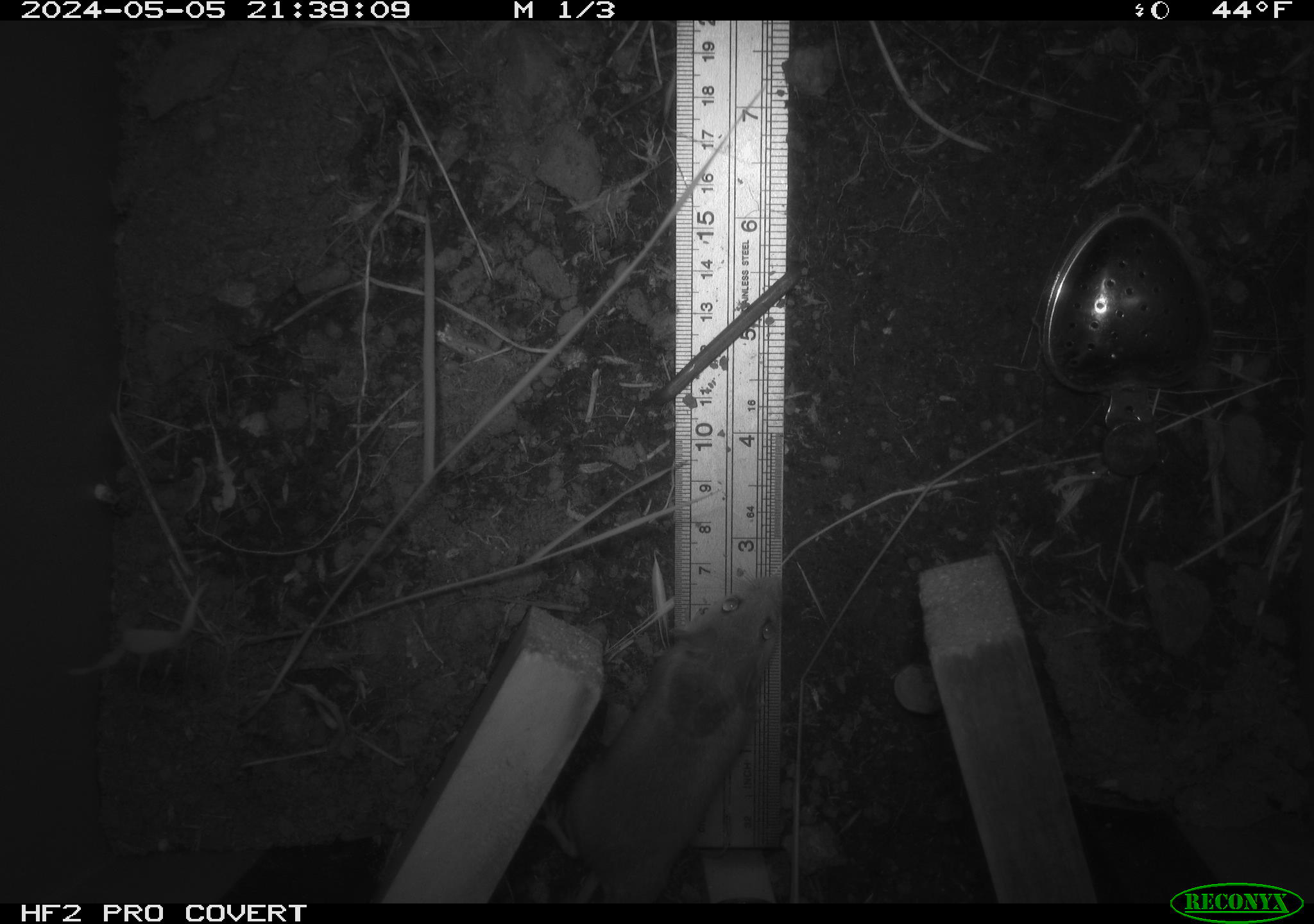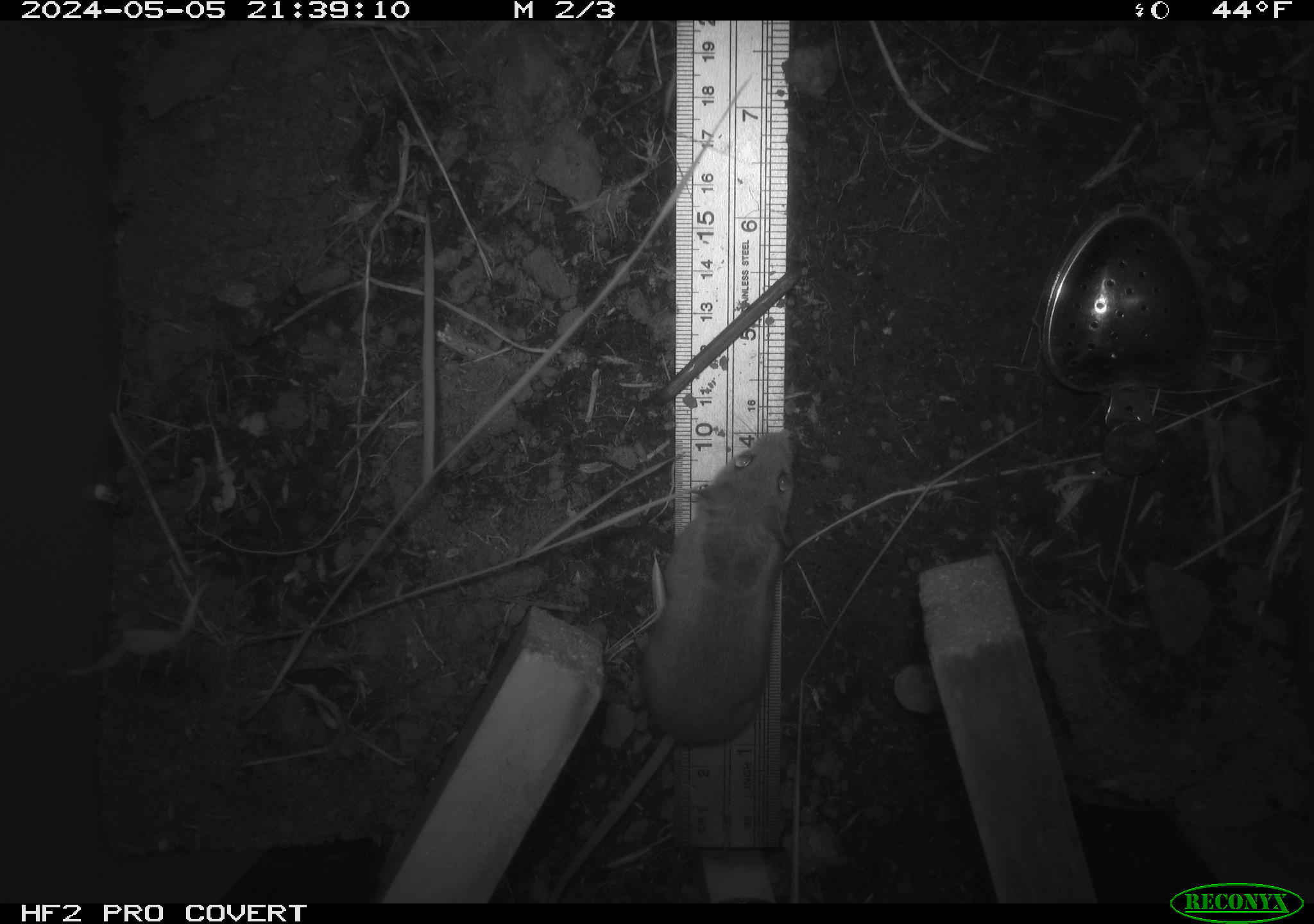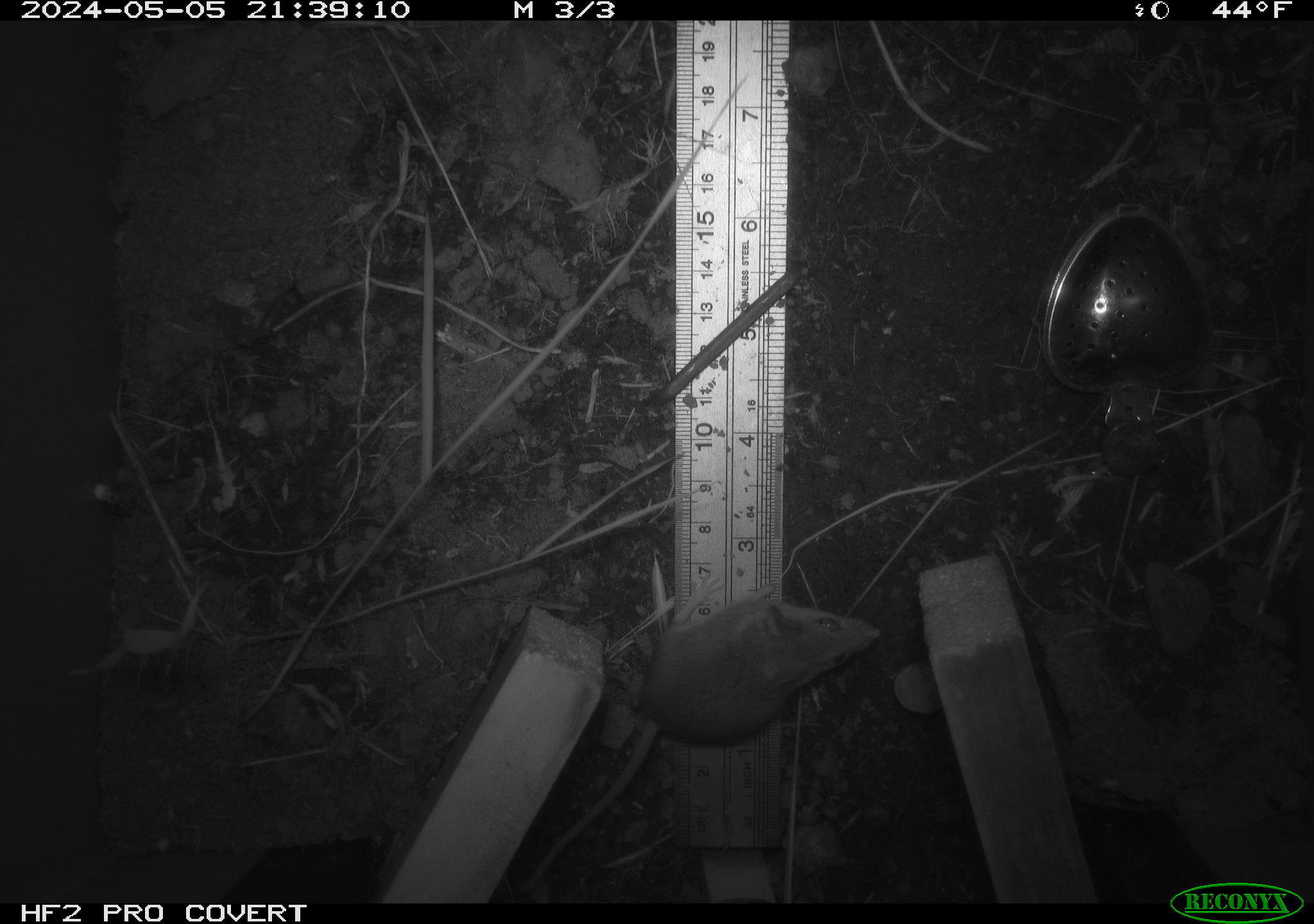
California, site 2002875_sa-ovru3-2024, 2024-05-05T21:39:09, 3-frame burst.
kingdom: Animalia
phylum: Chordata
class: Mammalia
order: Rodentia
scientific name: Rodentia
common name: mouse species